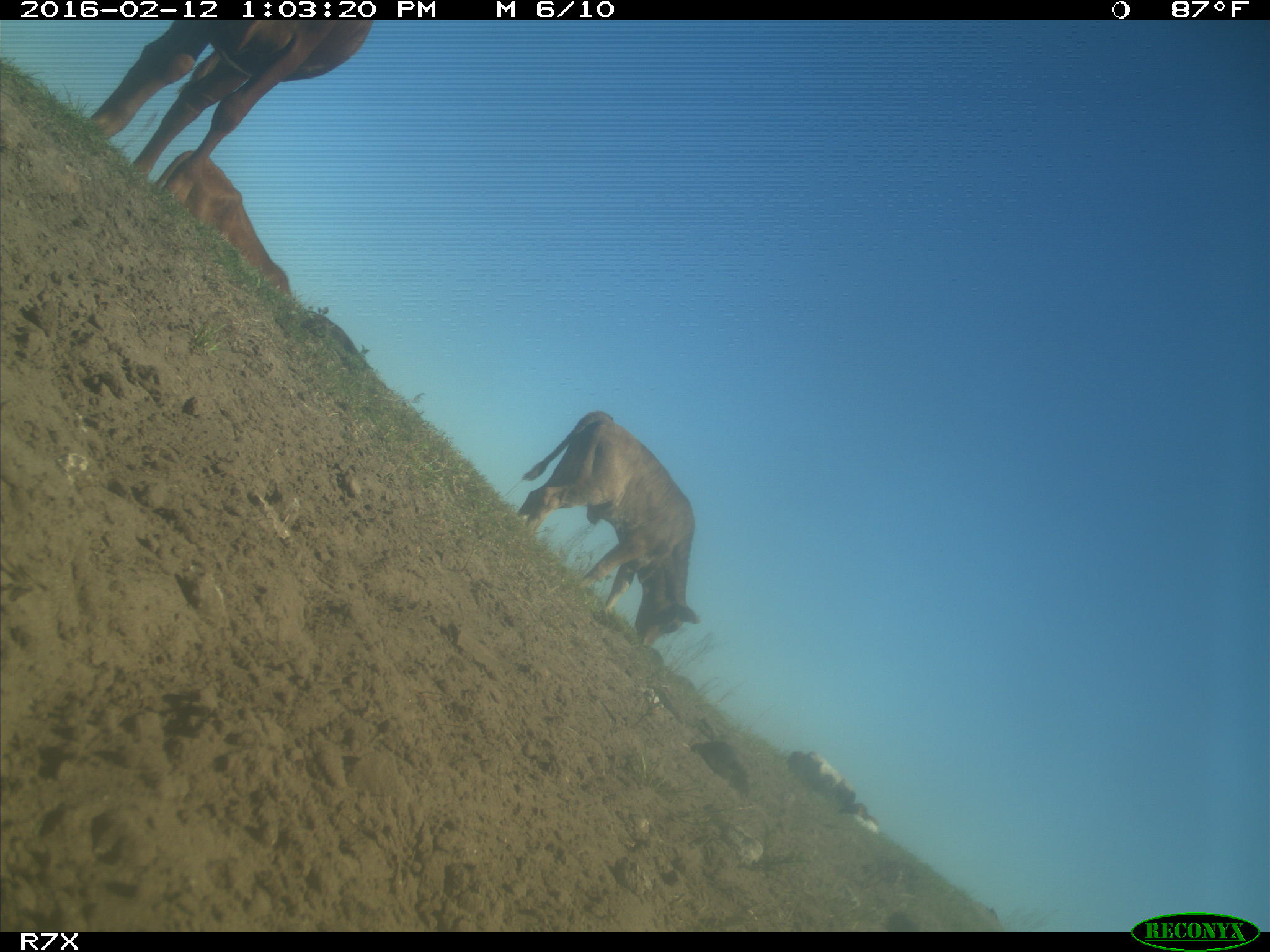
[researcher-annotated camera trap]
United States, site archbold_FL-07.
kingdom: Animalia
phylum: Chordata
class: Mammalia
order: Artiodactyla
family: Bovidae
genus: Bos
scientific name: Bos taurus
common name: domestic cow